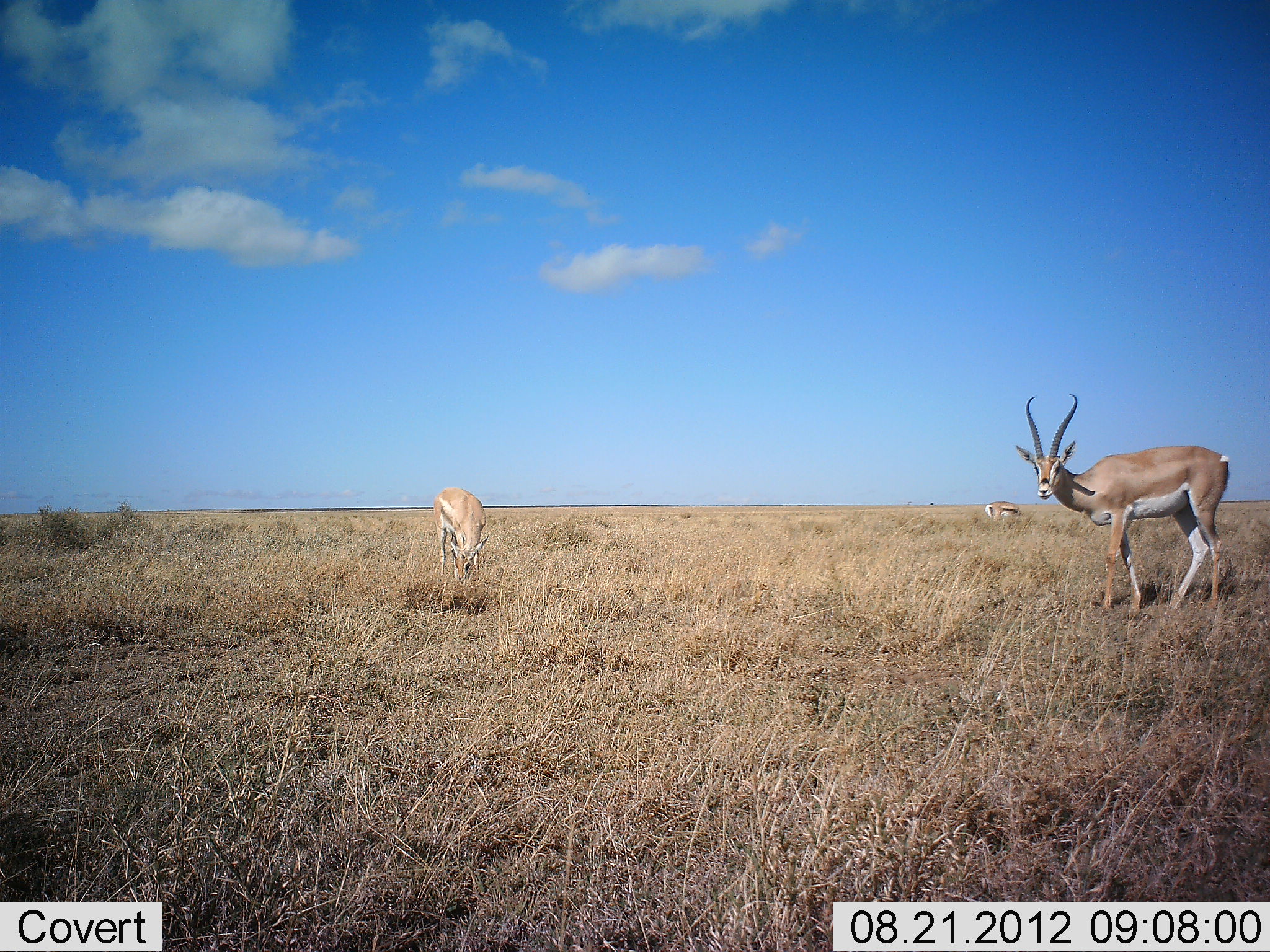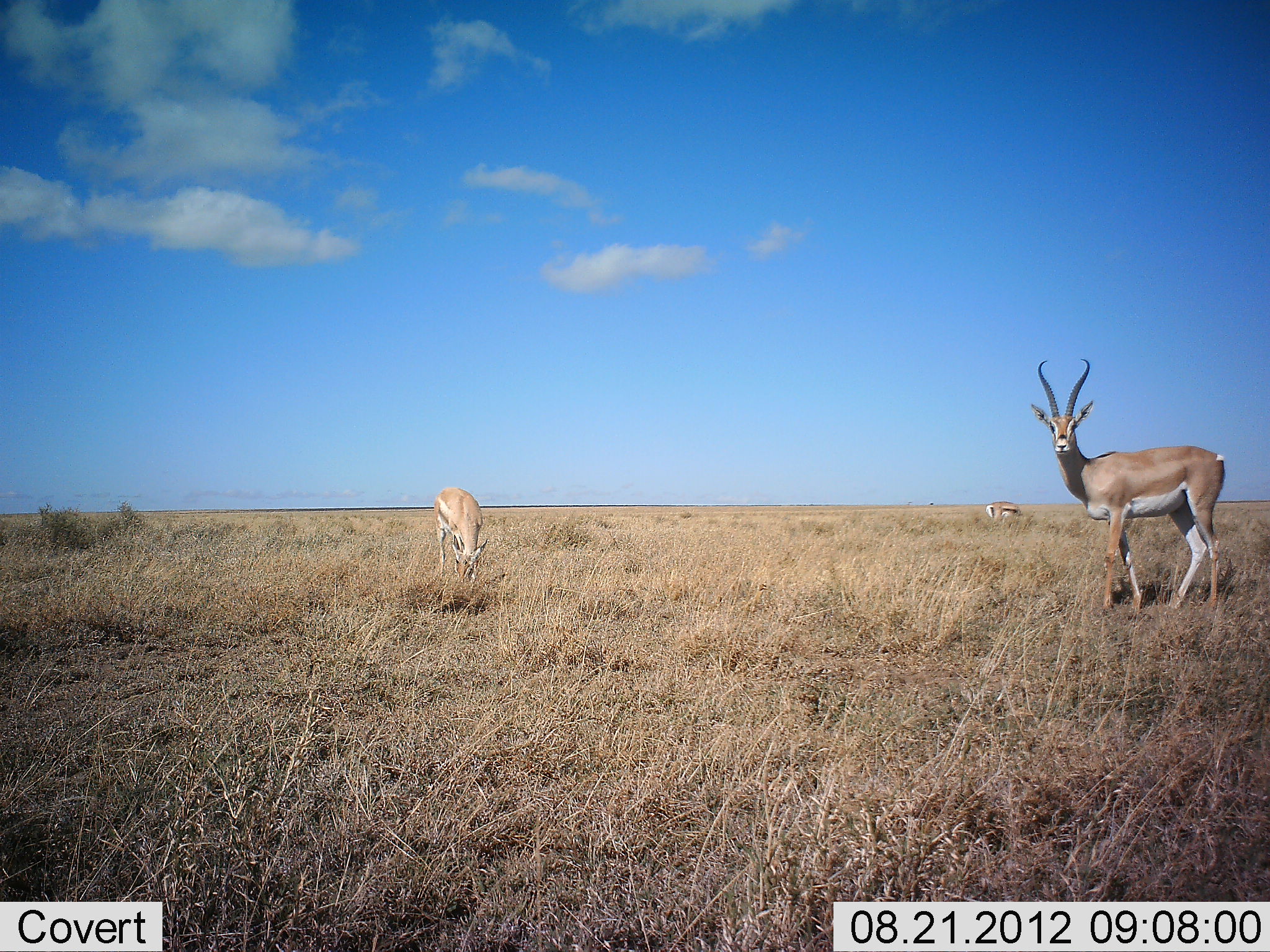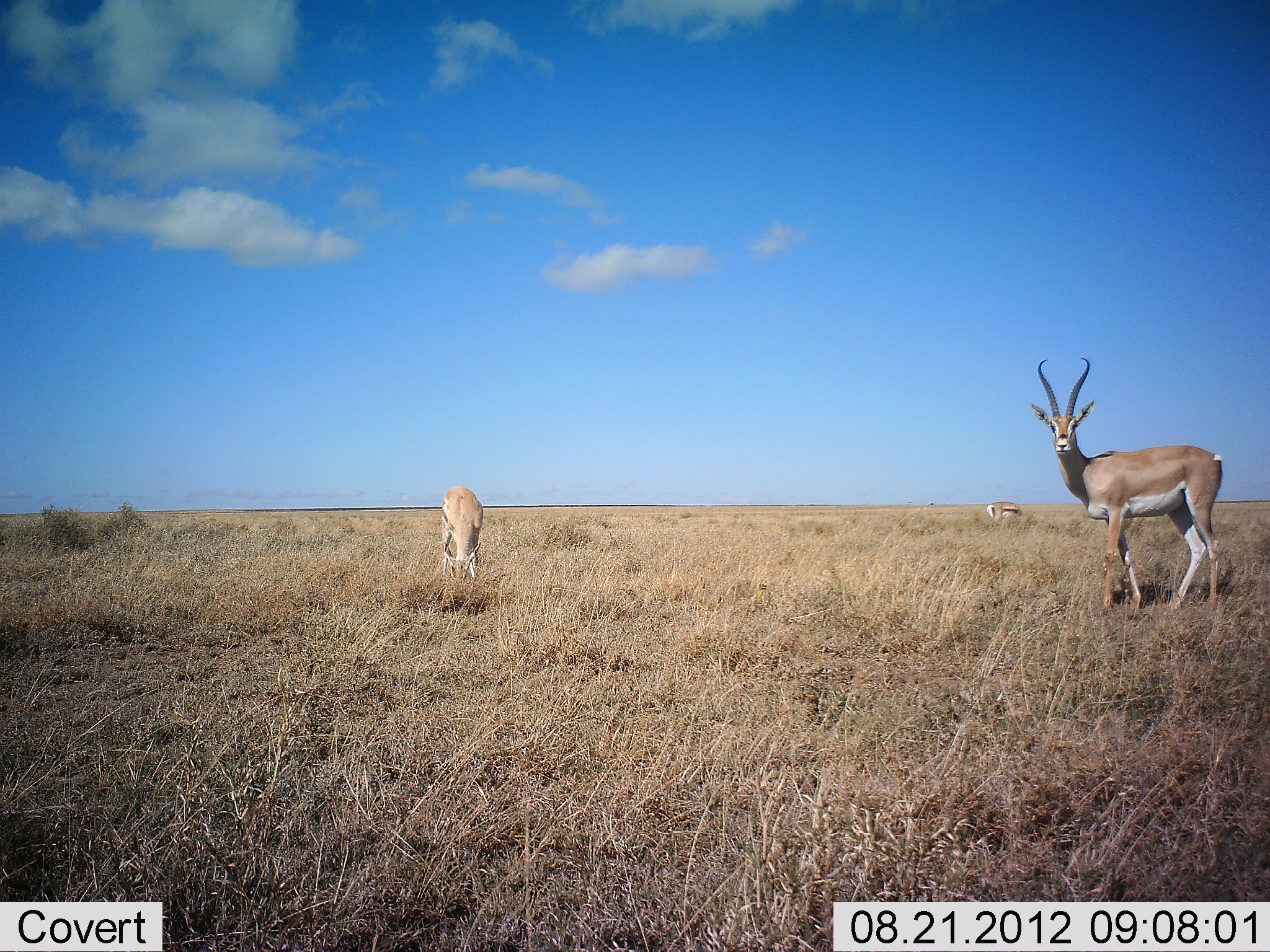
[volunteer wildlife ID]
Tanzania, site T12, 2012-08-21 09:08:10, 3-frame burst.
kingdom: Animalia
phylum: Chordata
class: Mammalia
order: Artiodactyla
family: Bovidae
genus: Nanger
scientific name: Nanger granti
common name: grant's gazelle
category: gazellegrants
Gazellegrants (grant's gazelle) (Nanger granti), count 3. Behavior (volunteer vote fractions): standing 92%, resting 0%, moving 8%, interacting 0%. Young present (vote fraction): 8%. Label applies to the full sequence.